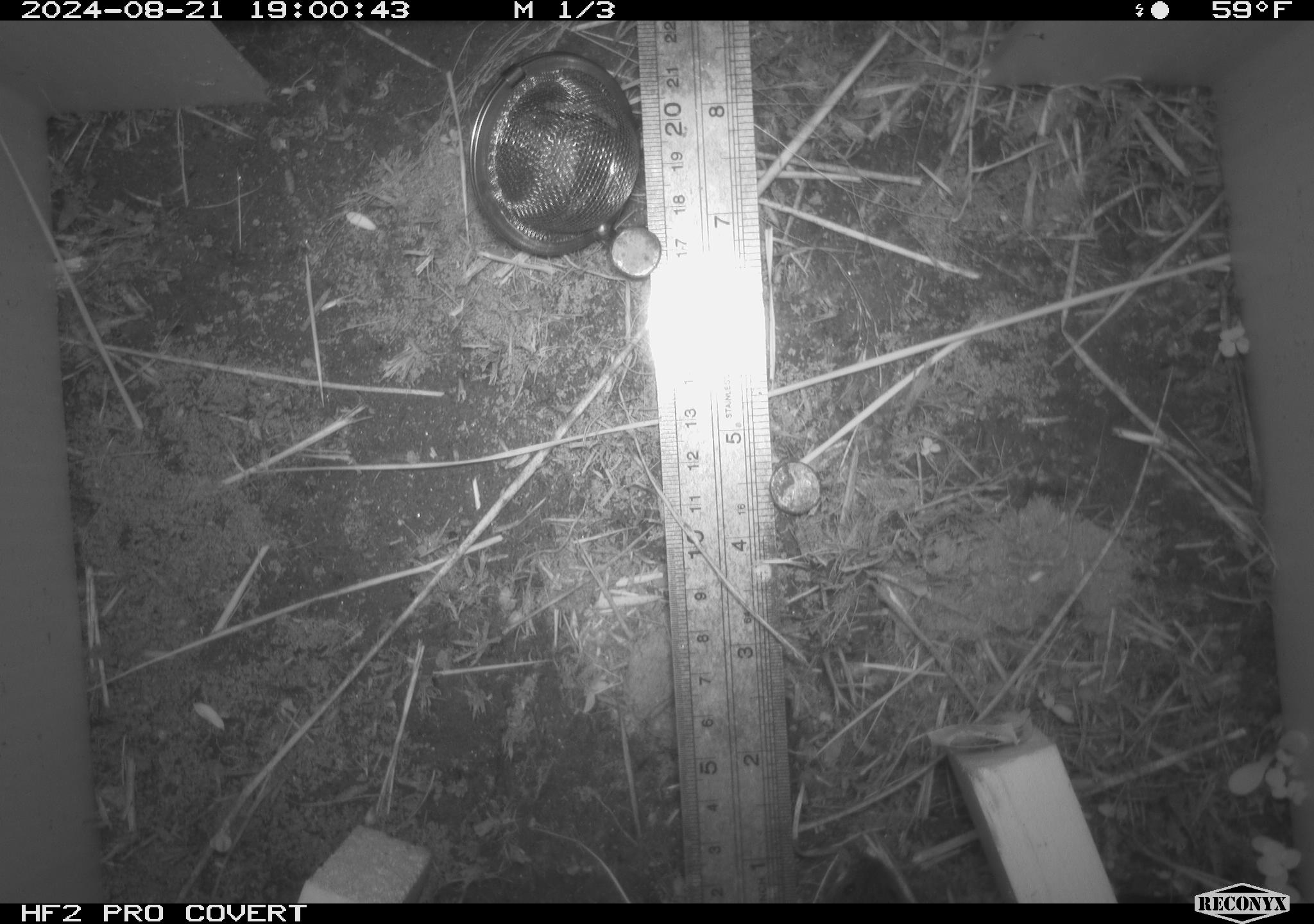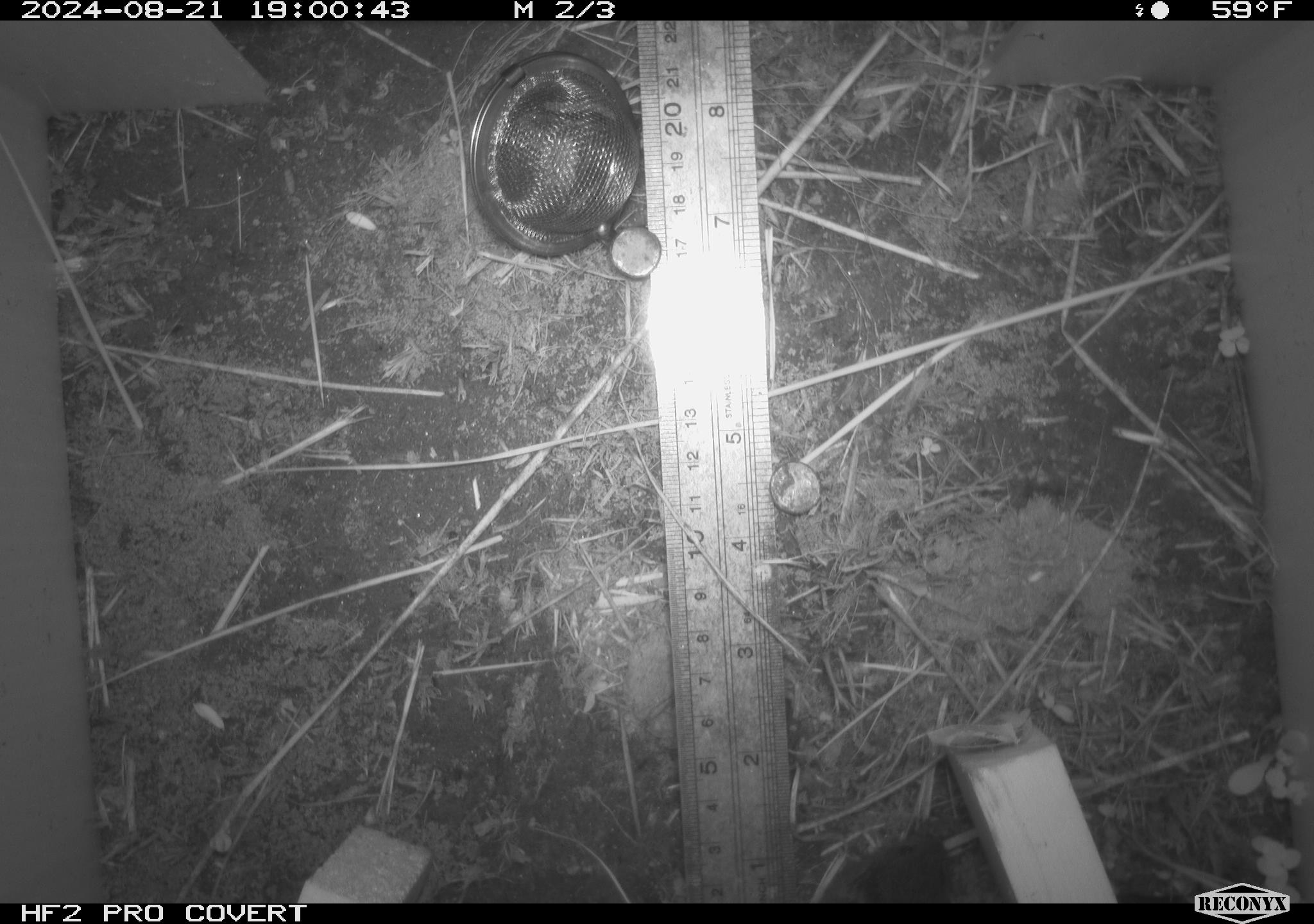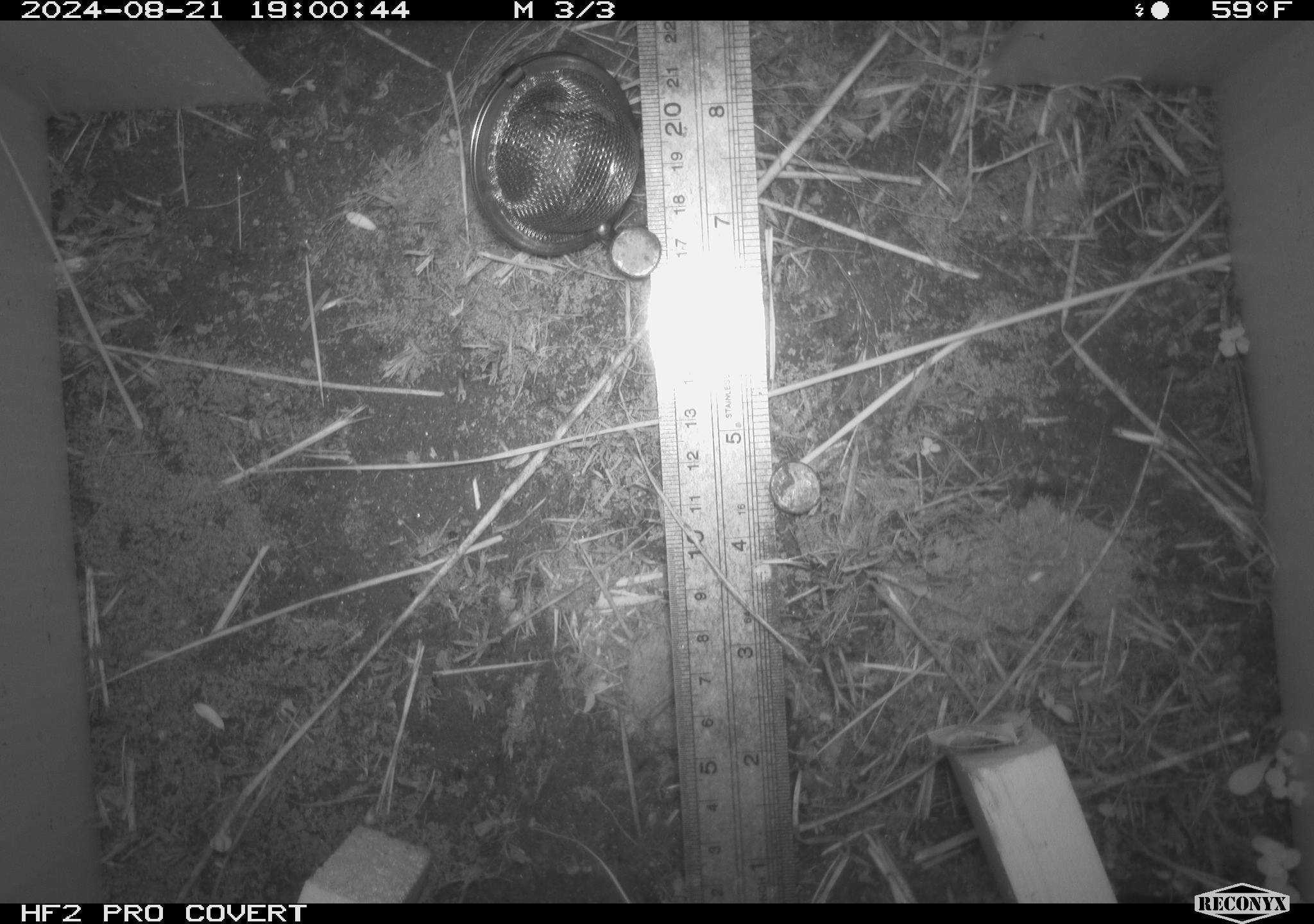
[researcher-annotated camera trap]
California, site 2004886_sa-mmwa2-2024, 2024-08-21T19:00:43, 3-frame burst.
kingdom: Animalia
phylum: Chordata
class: Mammalia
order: Rodentia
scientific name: Rodentia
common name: mouse species